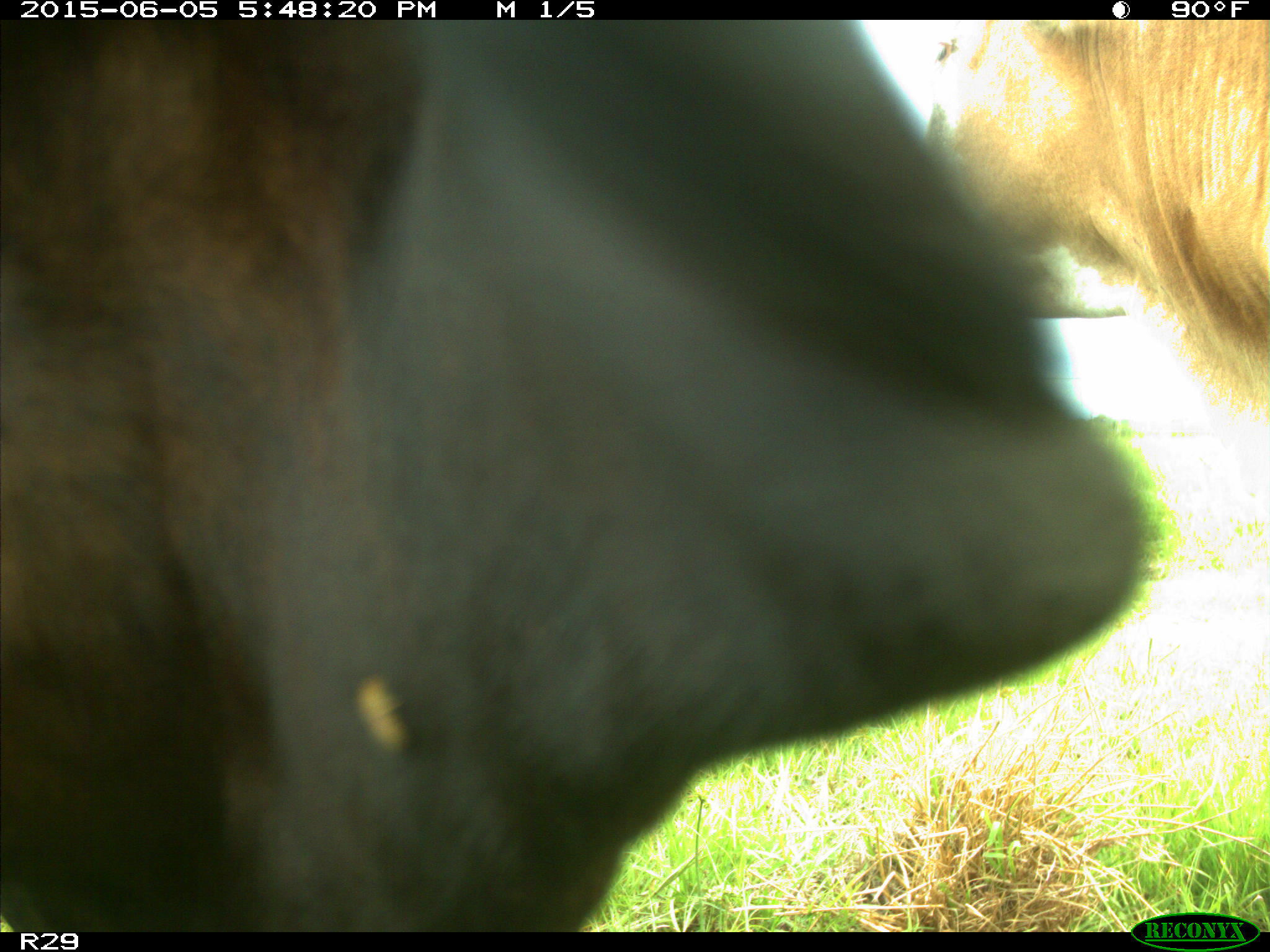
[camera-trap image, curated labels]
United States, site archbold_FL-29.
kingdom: Animalia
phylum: Chordata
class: Mammalia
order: Artiodactyla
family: Bovidae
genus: Bos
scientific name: Bos taurus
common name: domestic cow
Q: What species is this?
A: Bos taurus (domestic cow).